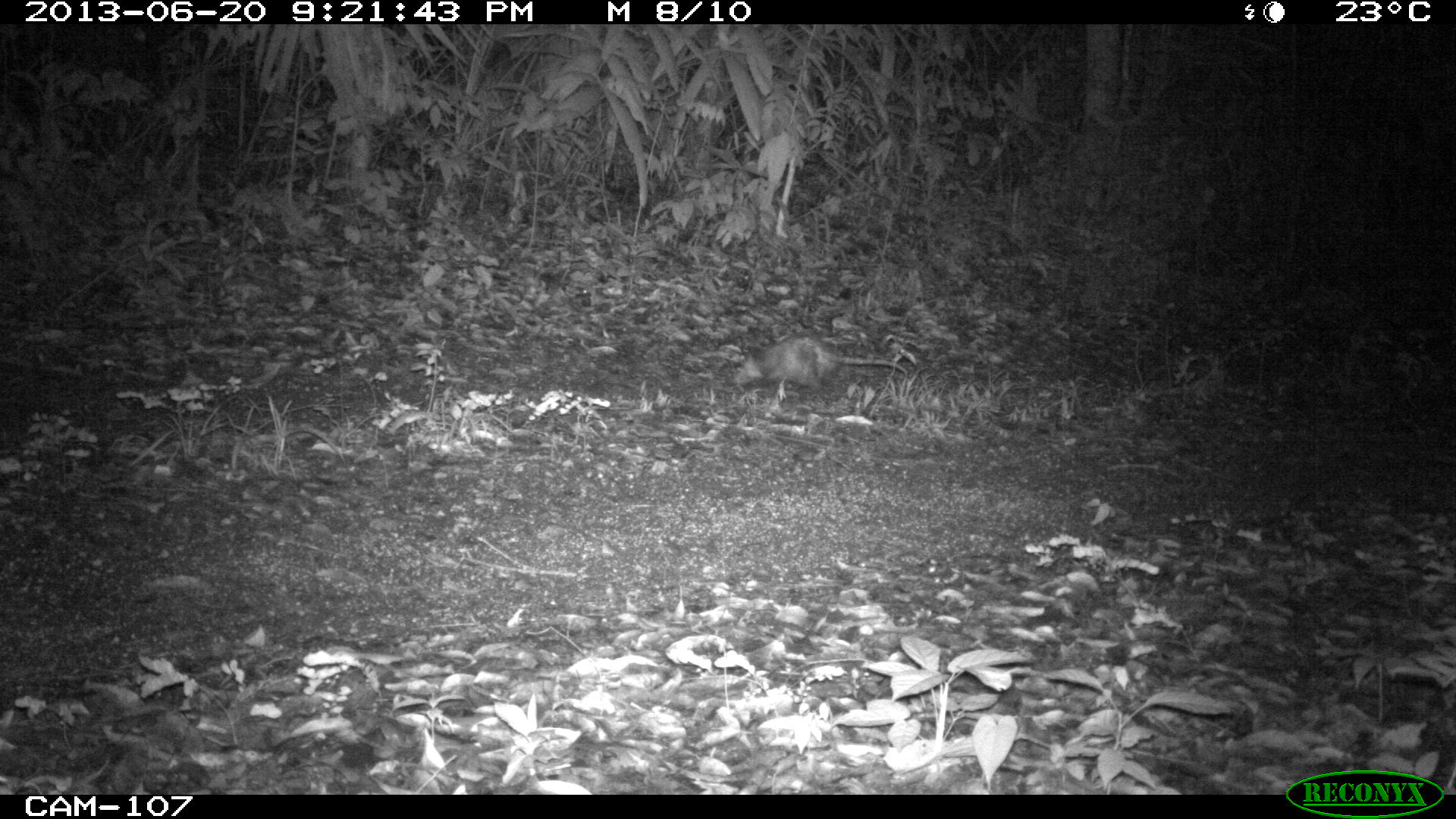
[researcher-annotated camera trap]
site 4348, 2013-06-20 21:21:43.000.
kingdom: Animalia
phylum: Chordata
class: Mammalia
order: Didelphimorphia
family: Didelphidae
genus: Didelphis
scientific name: Didelphis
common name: american opossums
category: didelphis sp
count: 1